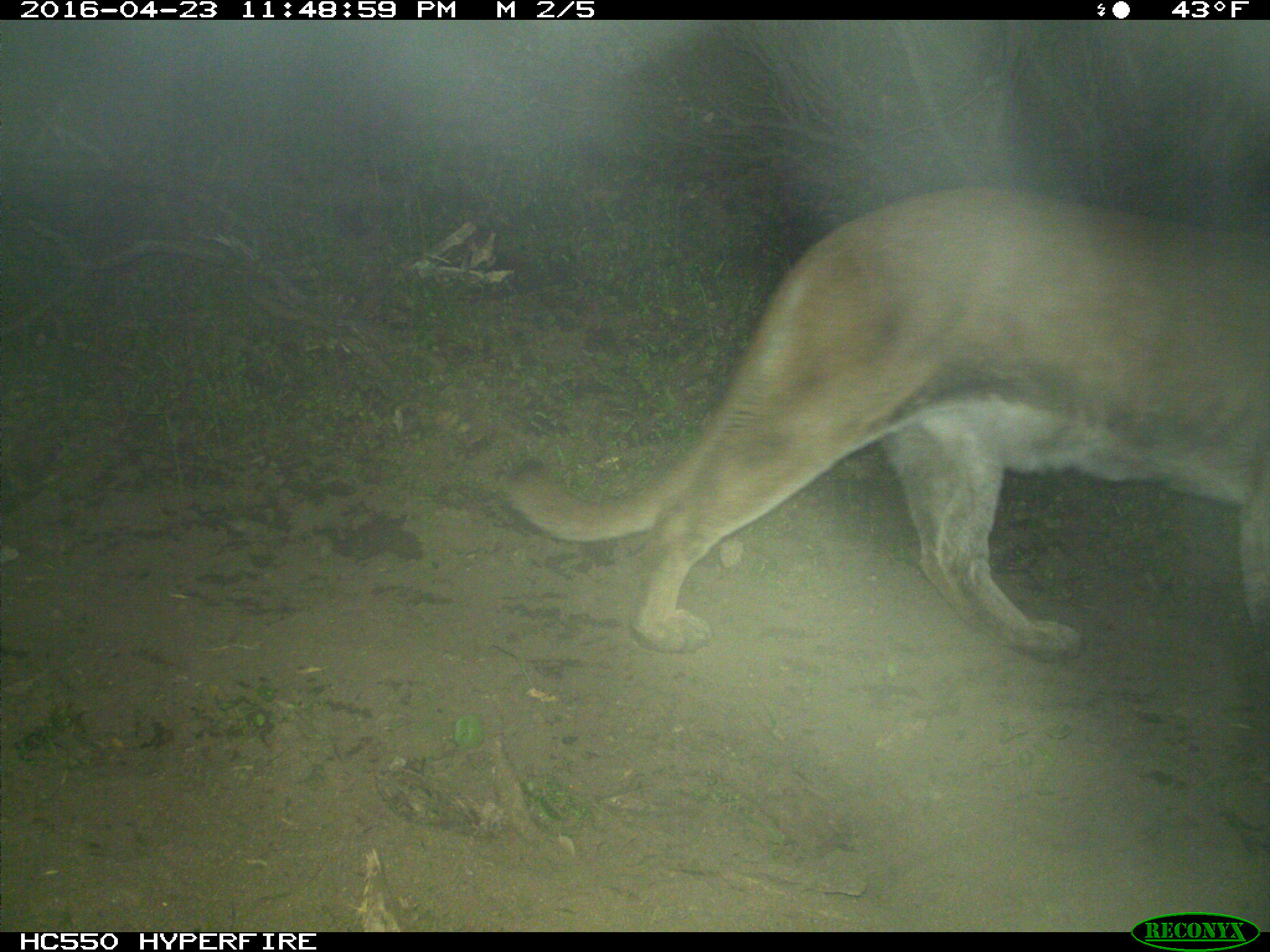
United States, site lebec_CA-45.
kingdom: Animalia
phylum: Chordata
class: Mammalia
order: Carnivora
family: Felidae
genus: Puma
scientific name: Puma concolor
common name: mountain lion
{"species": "Puma concolor (mountain lion)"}